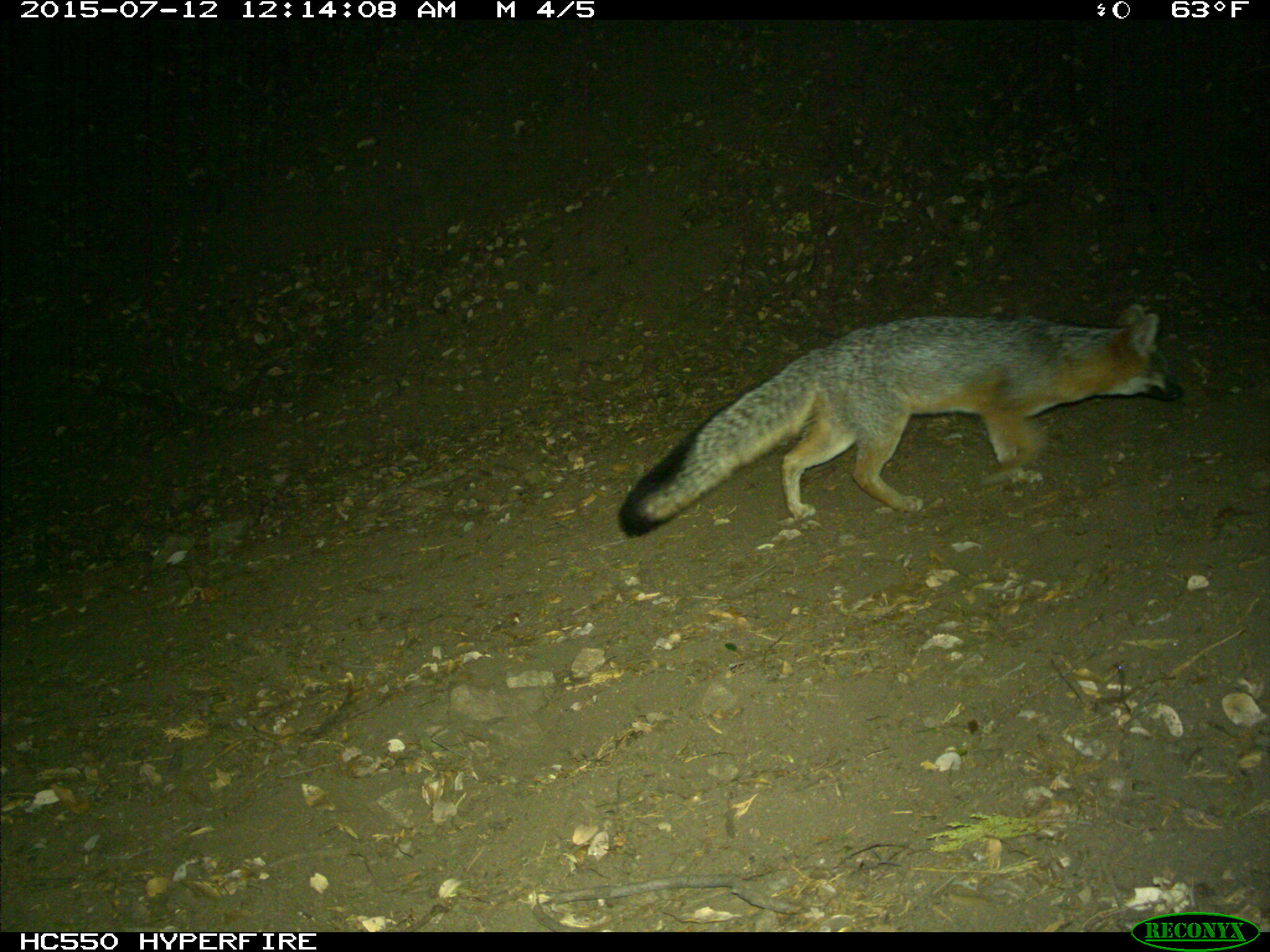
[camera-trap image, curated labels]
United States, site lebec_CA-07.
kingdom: Animalia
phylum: Chordata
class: Mammalia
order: Carnivora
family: Canidae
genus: Urocyon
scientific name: Urocyon cinereoargenteus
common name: gray fox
Urocyon cinereoargenteus (gray fox).